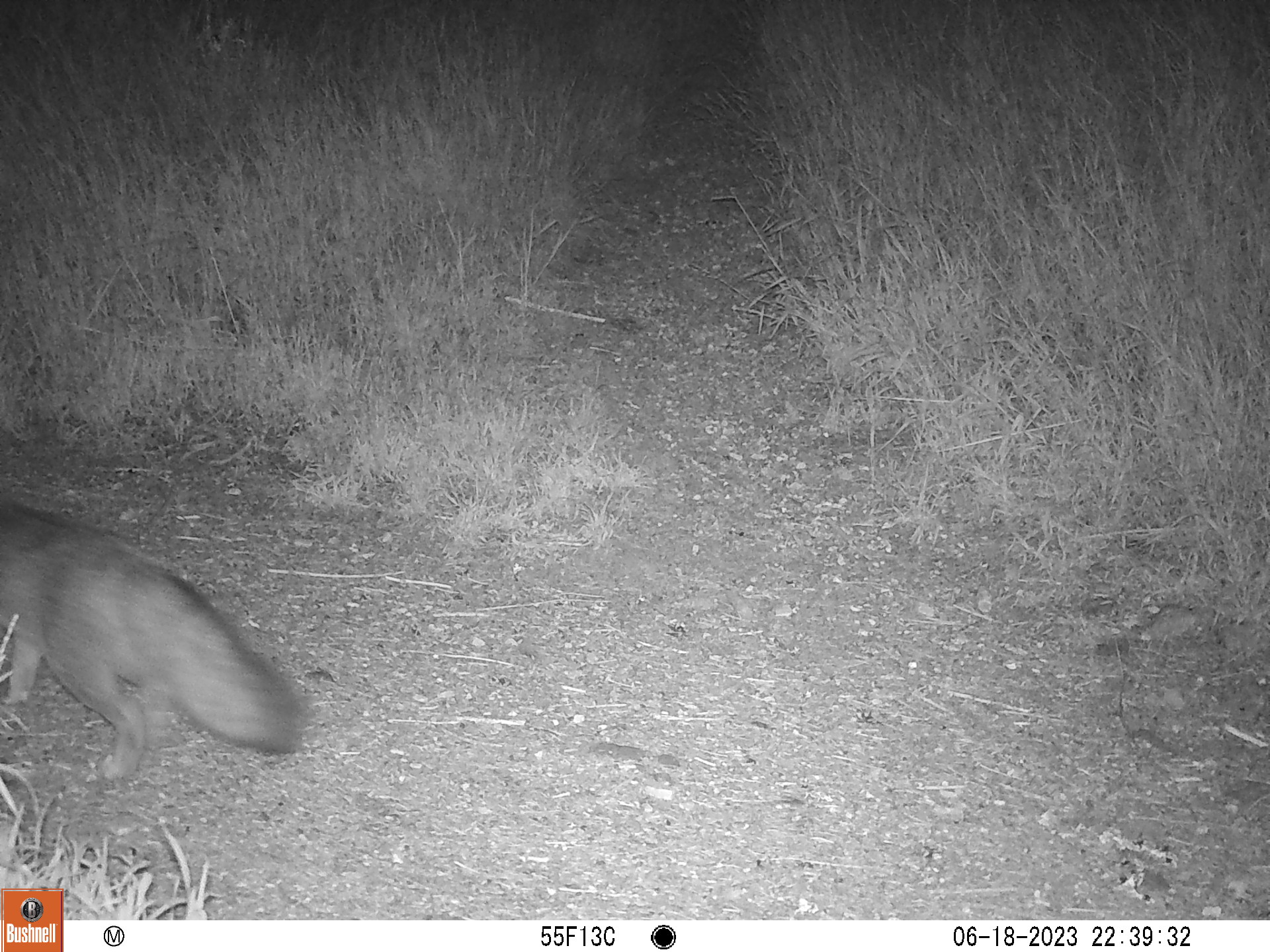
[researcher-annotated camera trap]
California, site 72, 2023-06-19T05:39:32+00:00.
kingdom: Animalia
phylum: Chordata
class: Mammalia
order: Carnivora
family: Canidae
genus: Urocyon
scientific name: Urocyon cinereoargenteus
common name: gray fox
Gray fox (Urocyon cinereoargenteus).